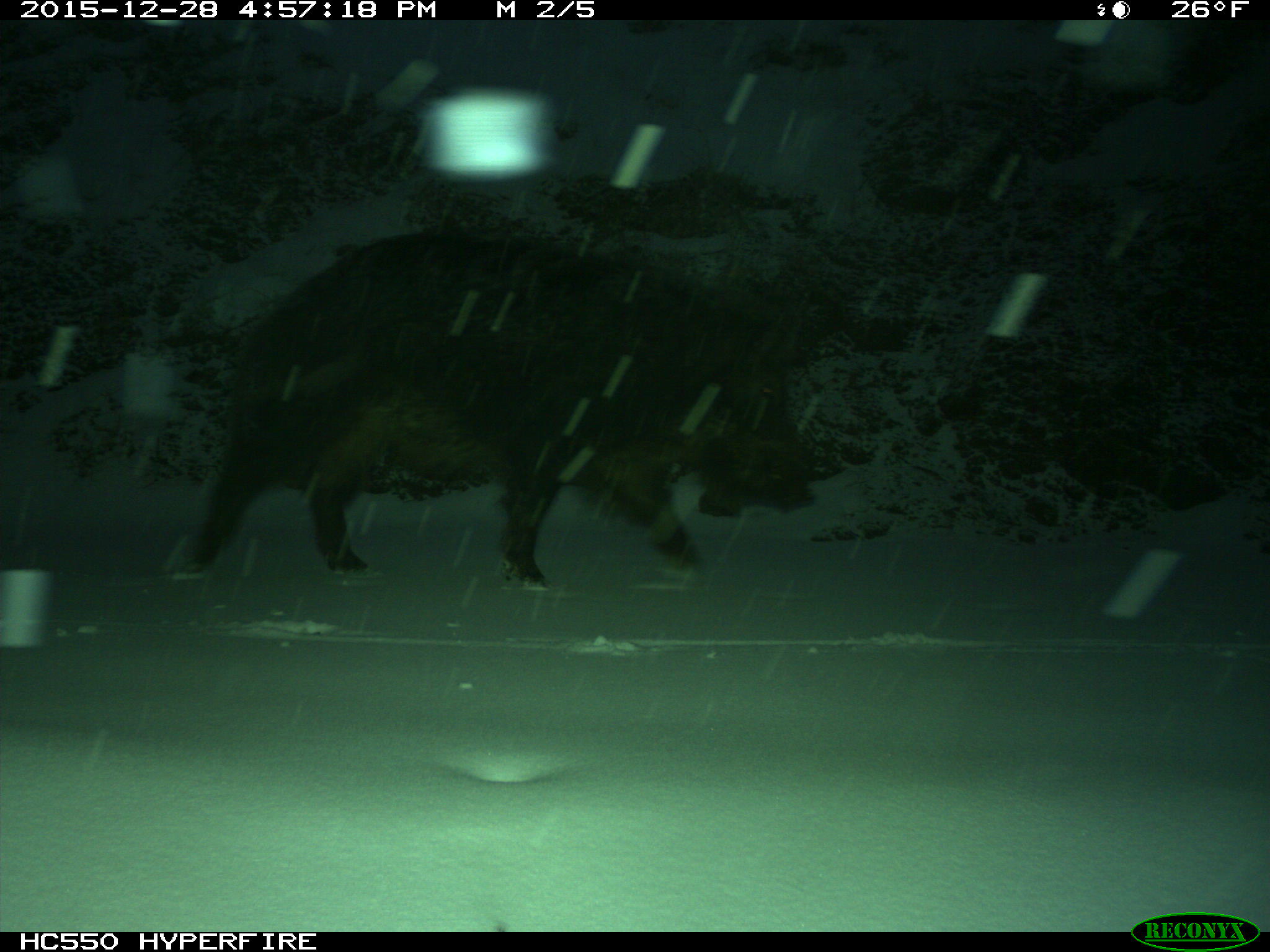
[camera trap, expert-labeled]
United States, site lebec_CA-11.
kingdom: Animalia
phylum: Chordata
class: Mammalia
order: Artiodactyla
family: Suidae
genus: Sus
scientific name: Sus scrofa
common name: wild boar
Sus scrofa (wild boar).